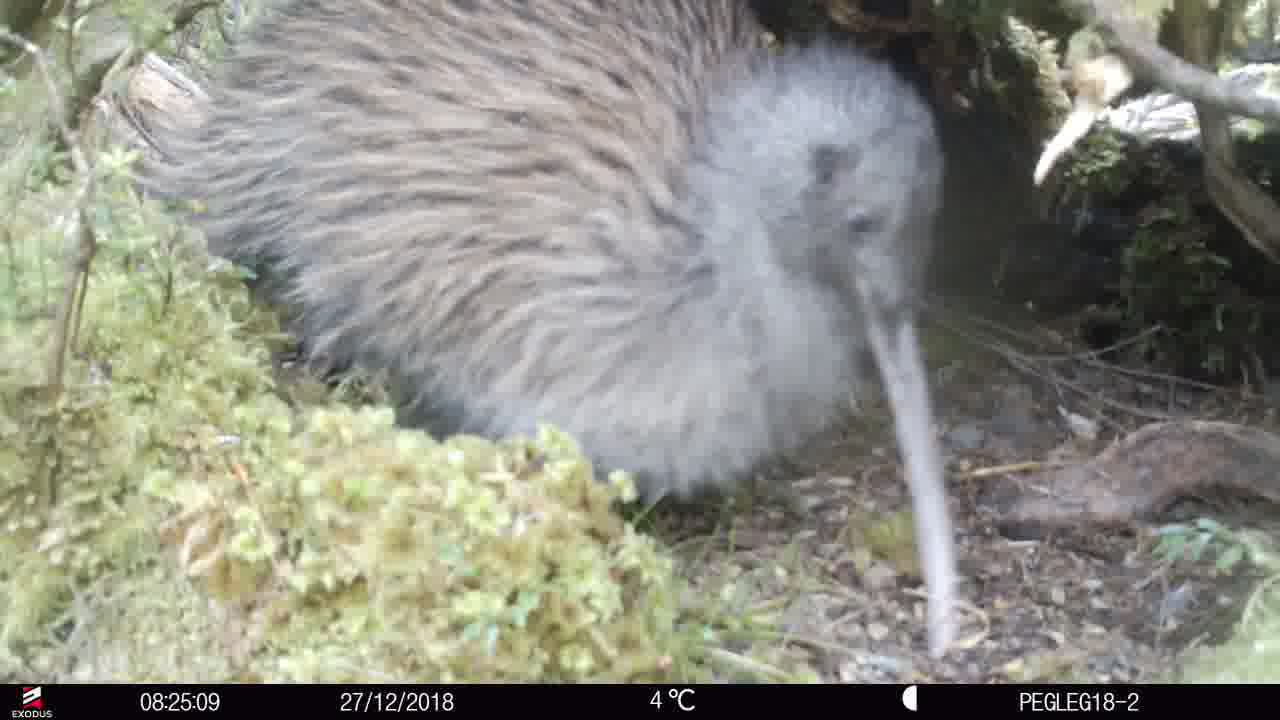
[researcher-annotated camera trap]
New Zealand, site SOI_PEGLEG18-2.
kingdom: Animalia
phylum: Chordata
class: Aves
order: Apterygiformes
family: Apterygidae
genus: Apteryx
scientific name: Apteryx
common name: kiwi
Kiwi (Apteryx).